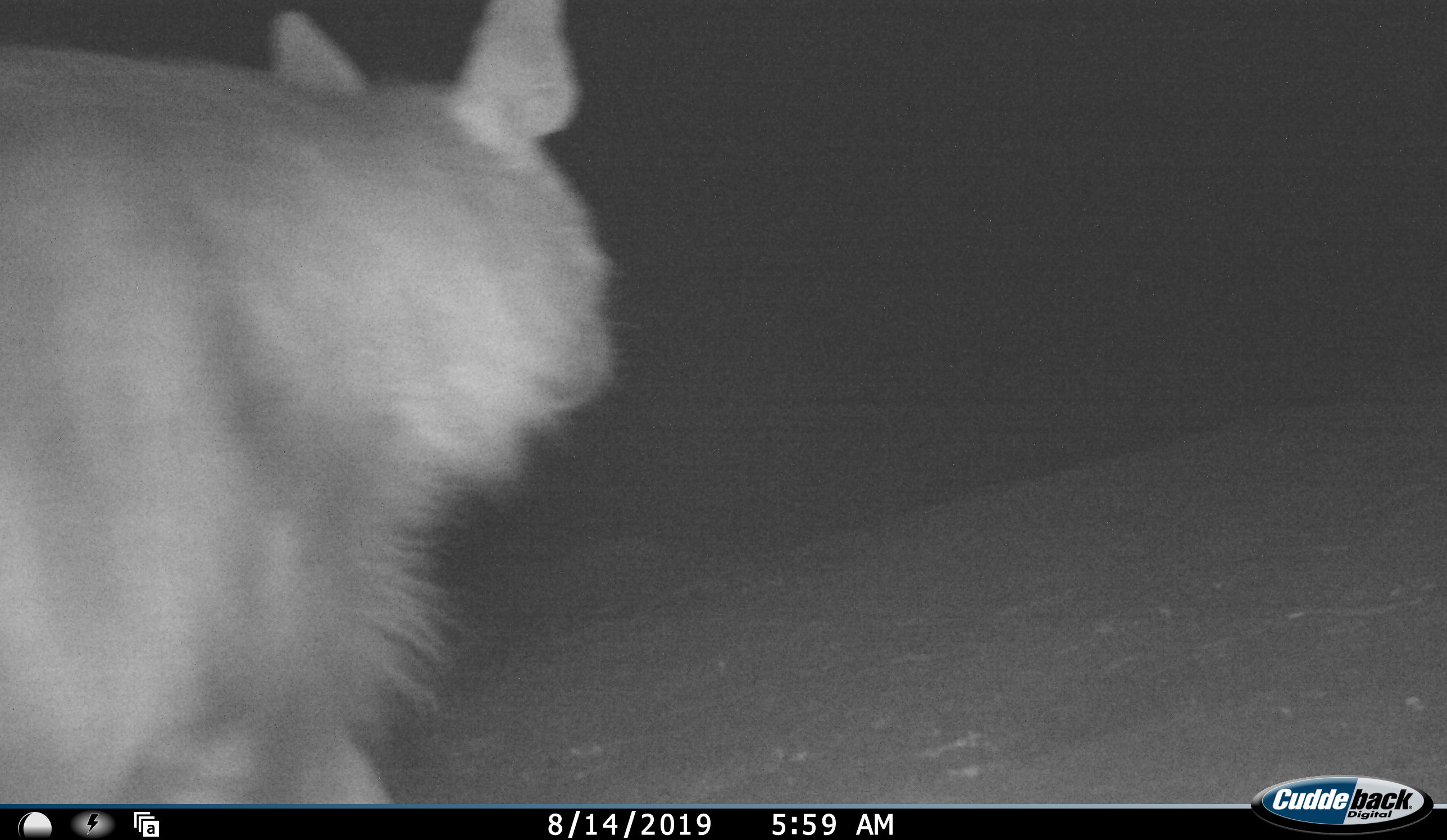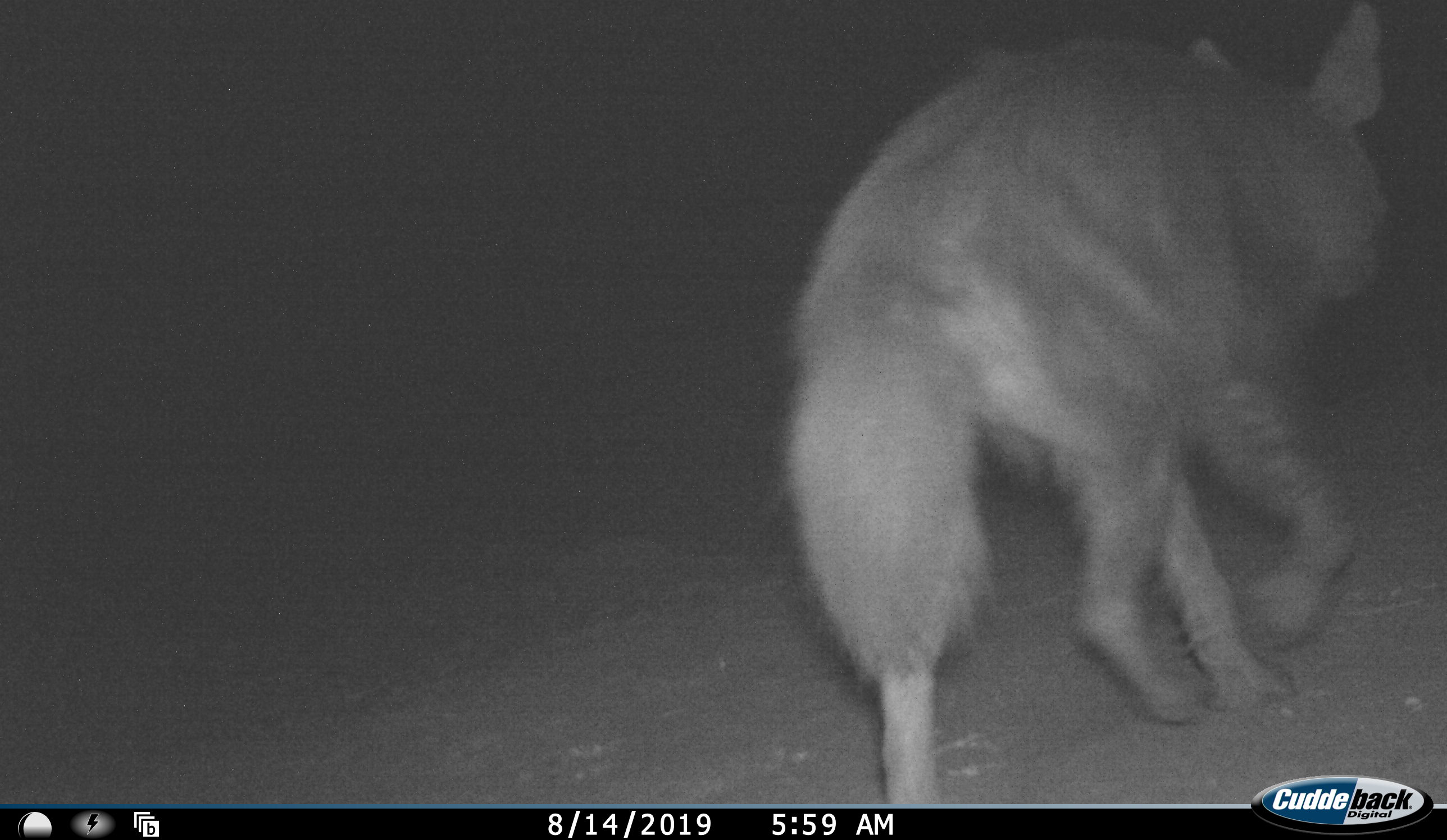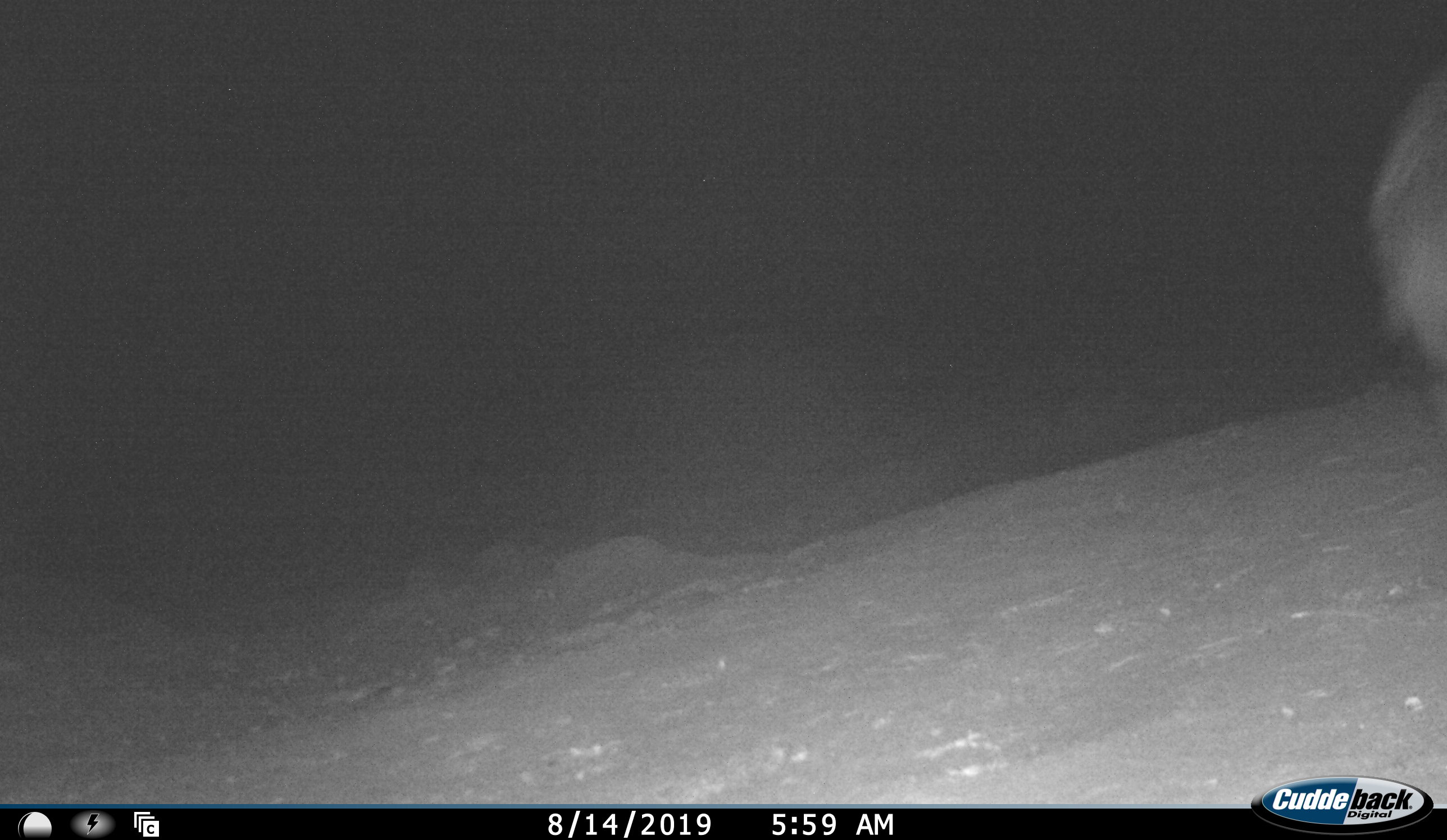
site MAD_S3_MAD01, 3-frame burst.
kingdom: Animalia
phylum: Chordata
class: Mammalia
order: Carnivora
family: Hyaenidae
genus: Parahyaena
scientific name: Parahyaena brunnea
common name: brown hyena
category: hyenabrown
Hyenabrown (brown hyena) (Parahyaena brunnea), count 1. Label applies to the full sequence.